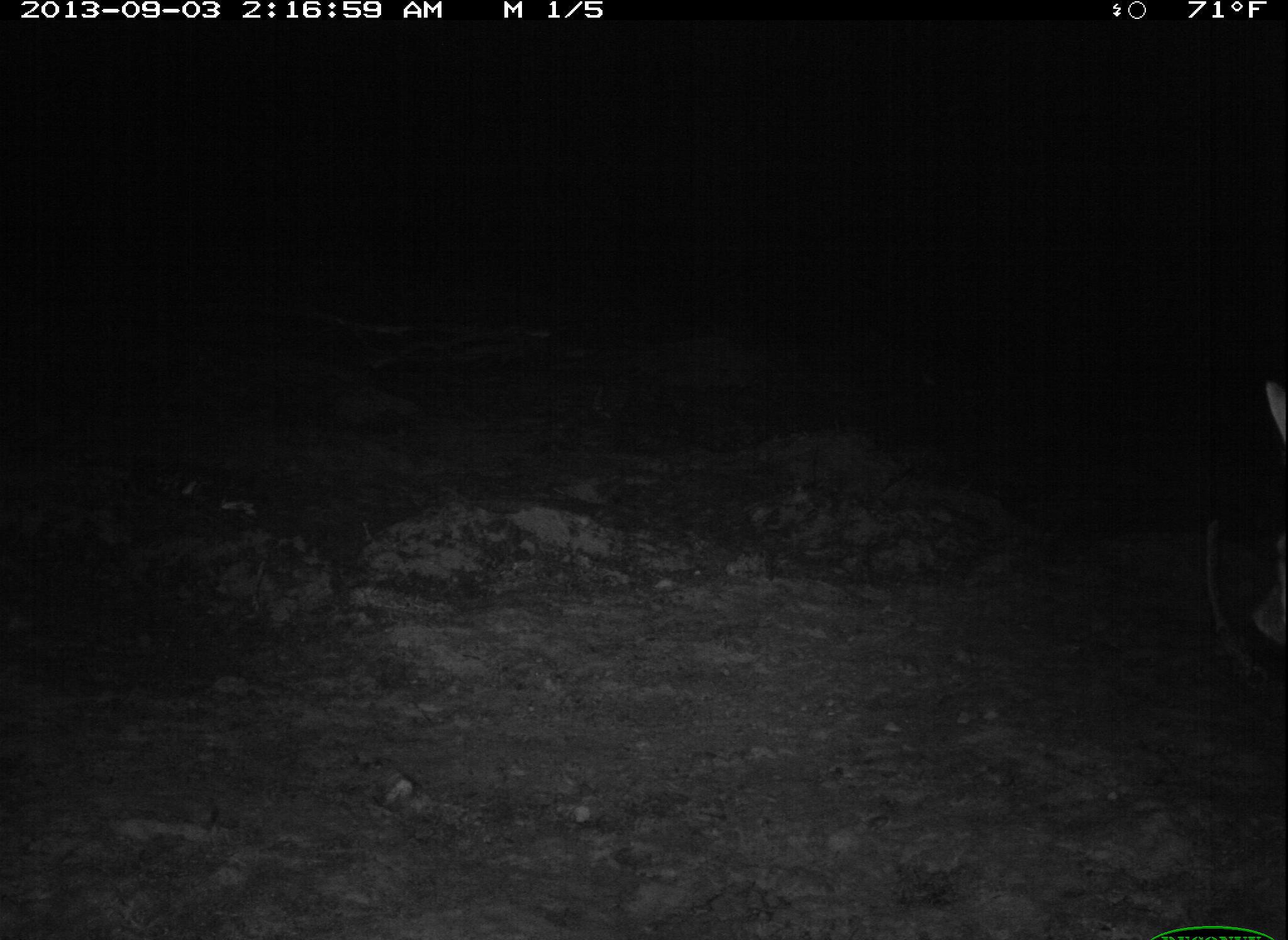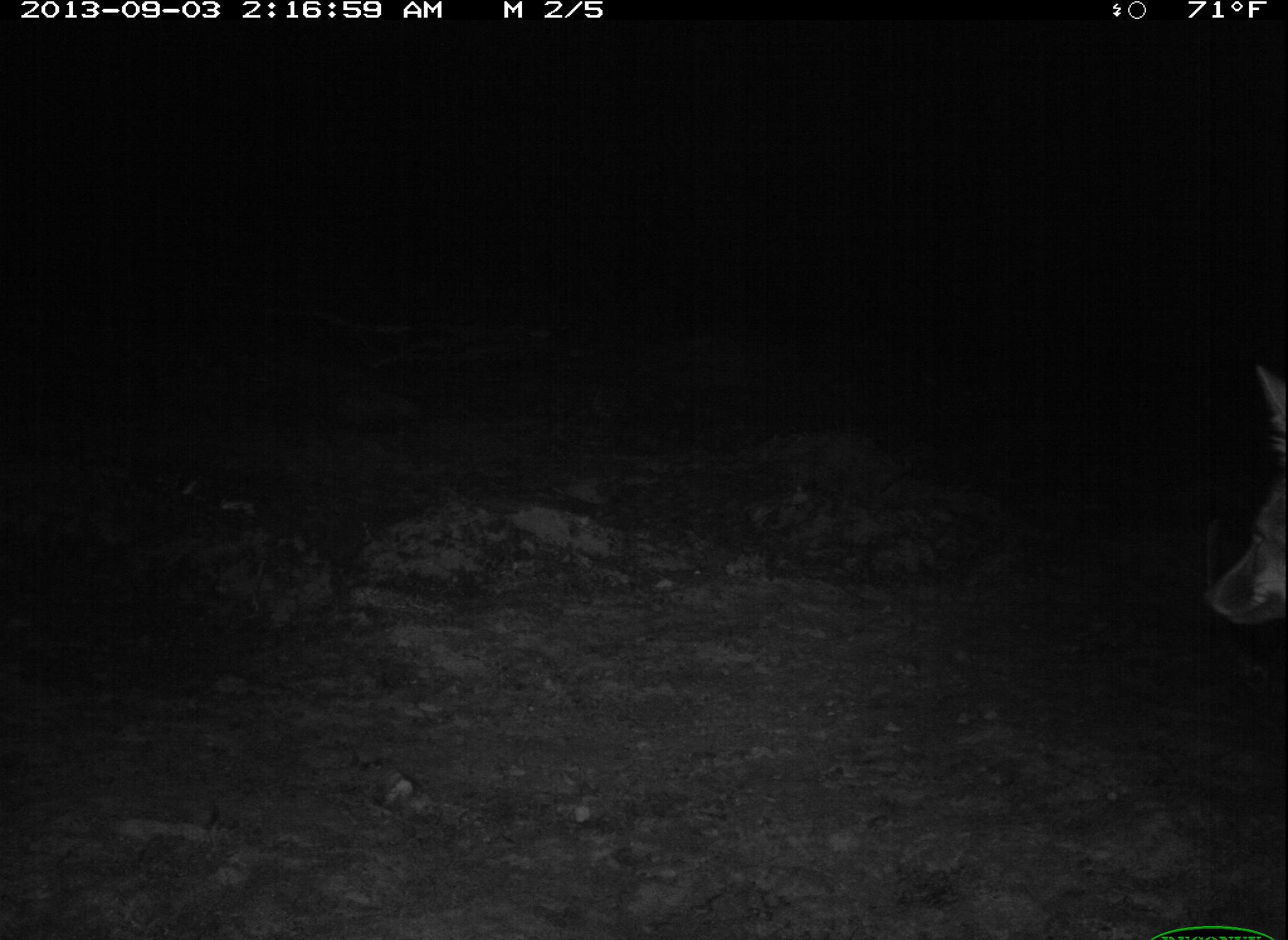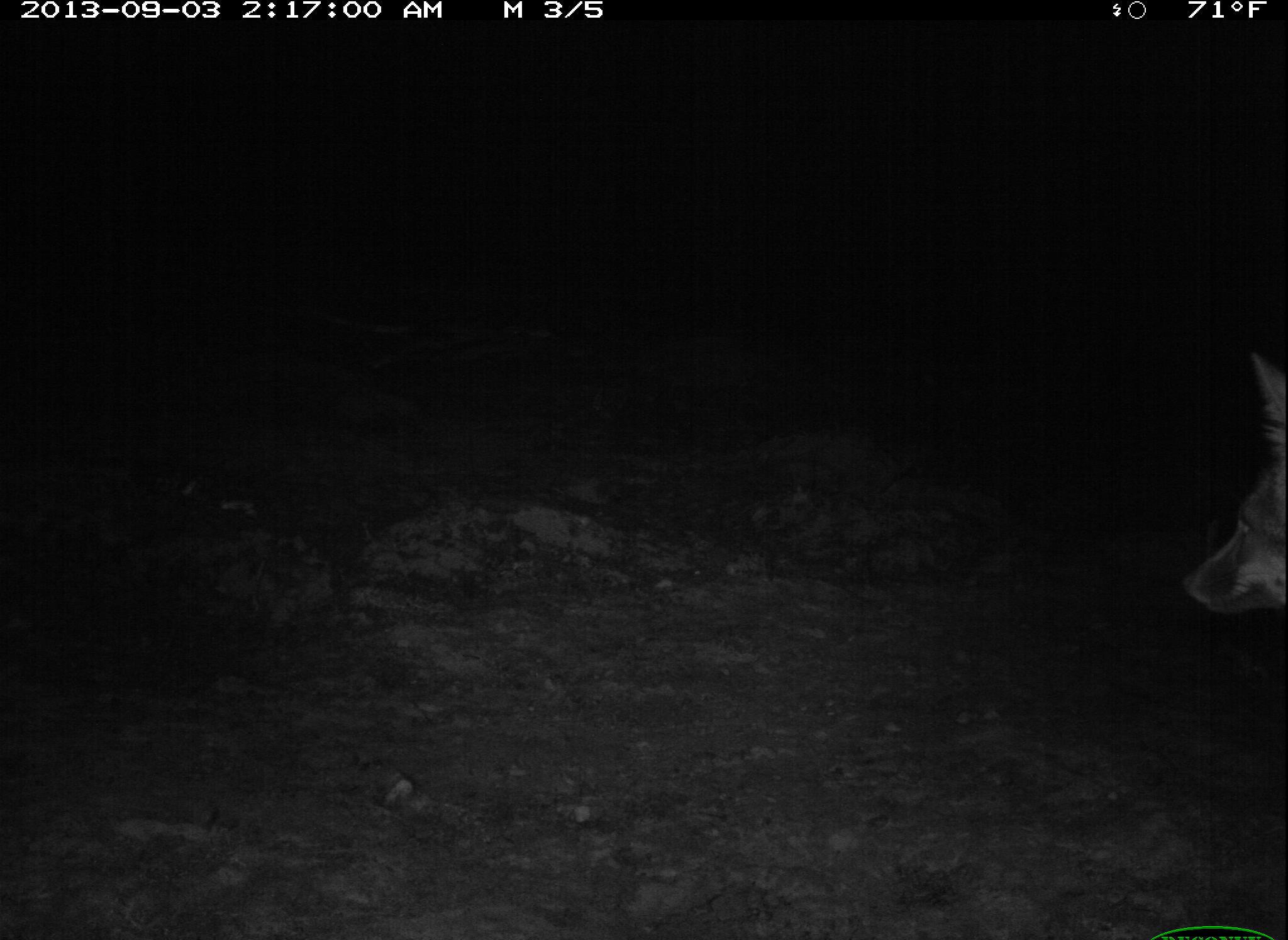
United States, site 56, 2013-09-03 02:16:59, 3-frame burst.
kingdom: Animalia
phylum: Chordata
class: Mammalia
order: Carnivora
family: Canidae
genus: Urocyon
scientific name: Urocyon cinereoargenteus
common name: gray fox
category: fox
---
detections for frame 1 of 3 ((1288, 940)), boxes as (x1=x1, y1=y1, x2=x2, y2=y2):
fox: (x1=1251, y1=377, x2=1288, y2=652)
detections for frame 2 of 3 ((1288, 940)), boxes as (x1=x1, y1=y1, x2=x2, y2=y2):
fox: (x1=1200, y1=356, x2=1288, y2=628)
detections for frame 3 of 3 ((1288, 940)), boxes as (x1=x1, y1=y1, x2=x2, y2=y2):
fox: (x1=1175, y1=353, x2=1288, y2=646)